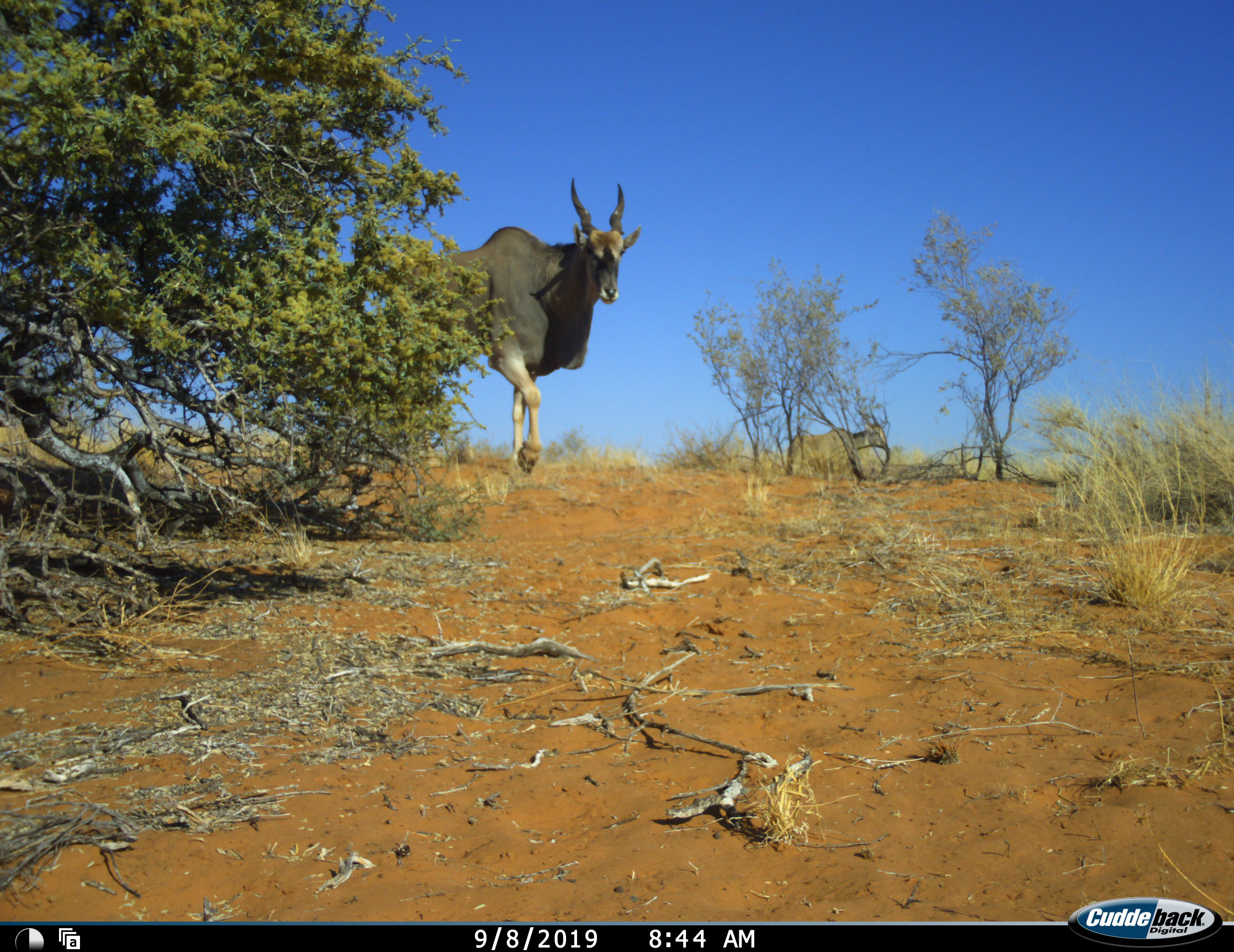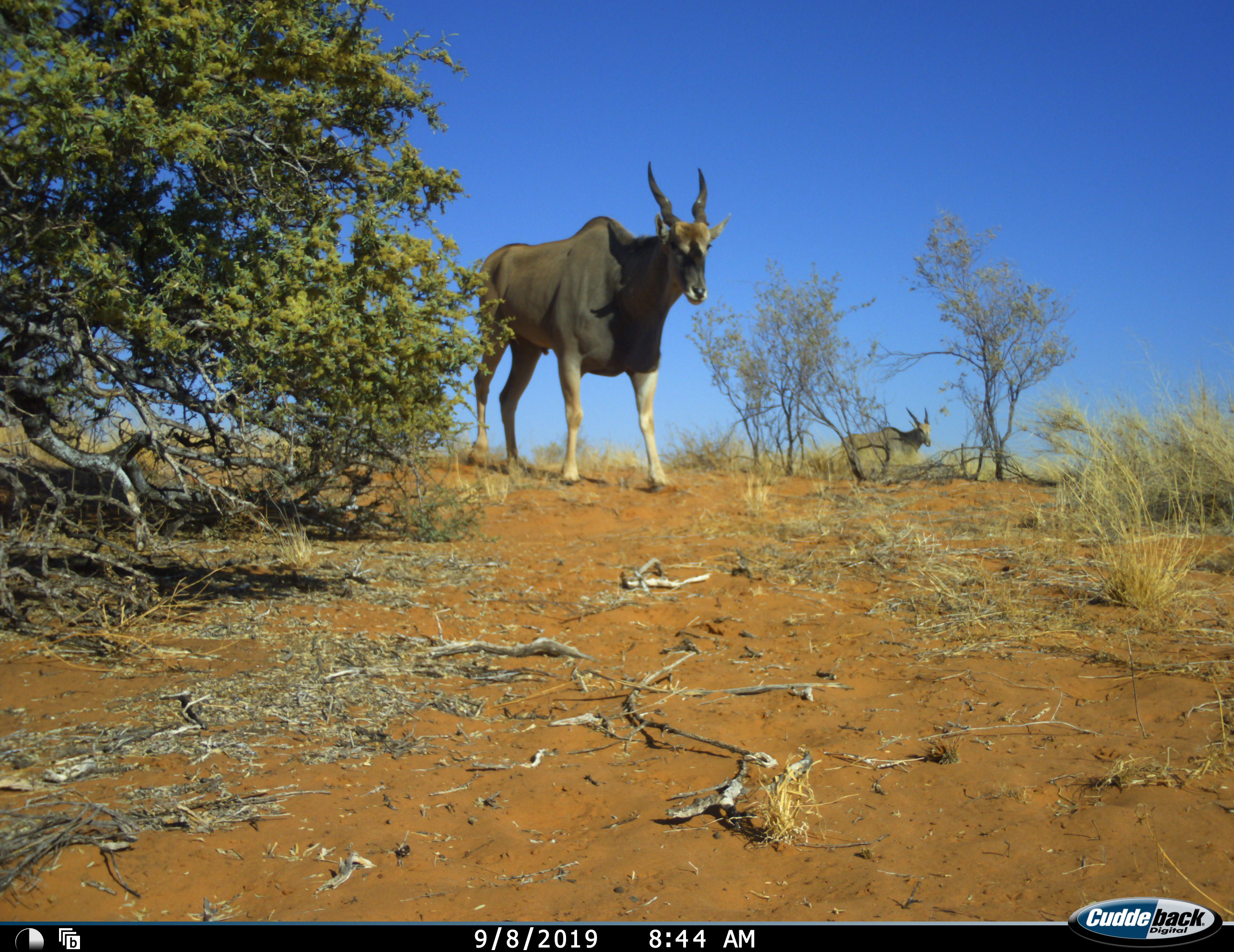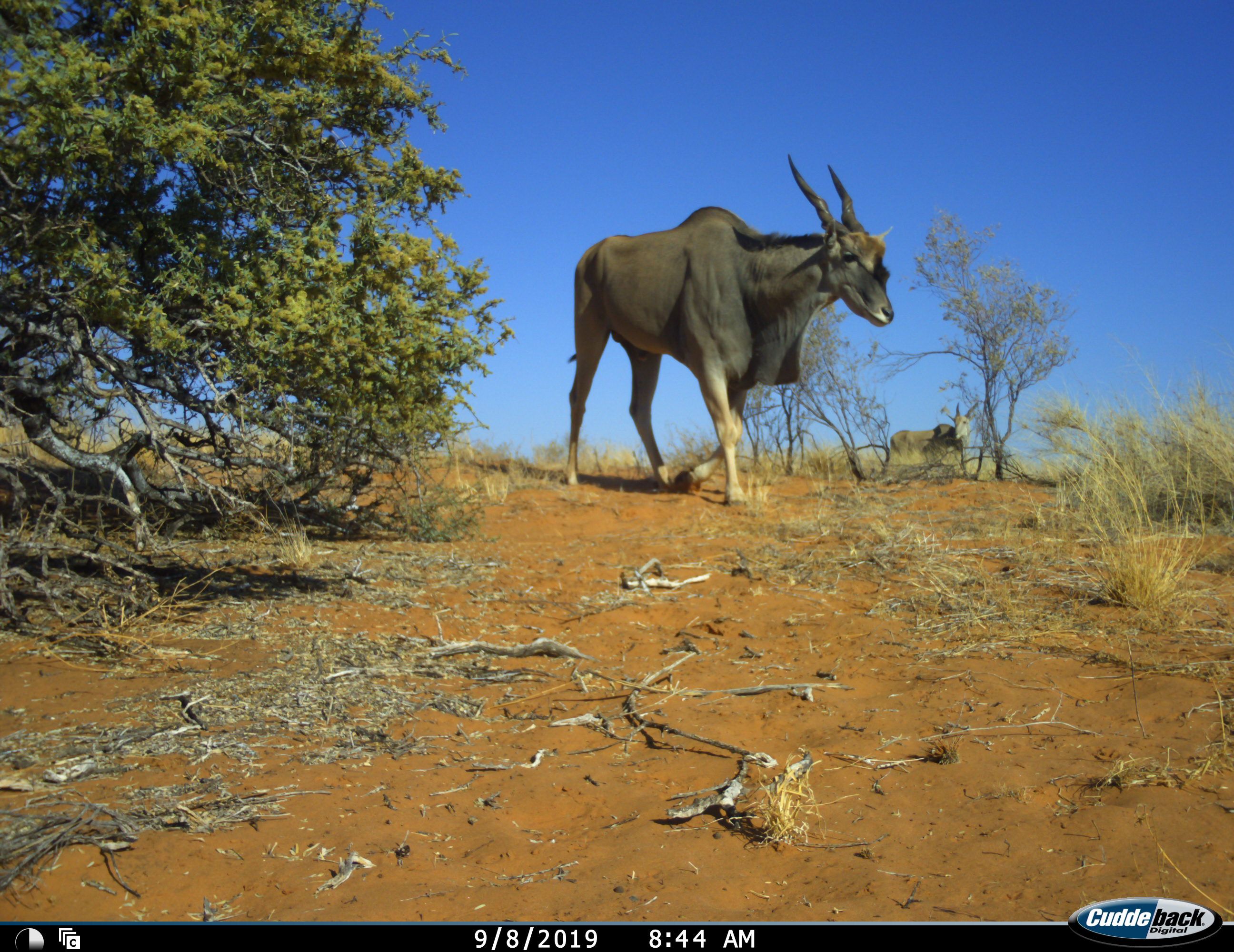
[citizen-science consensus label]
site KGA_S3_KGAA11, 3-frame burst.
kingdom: Animalia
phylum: Chordata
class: Mammalia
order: Artiodactyla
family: Bovidae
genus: Tragelaphus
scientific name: Tragelaphus oryx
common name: eland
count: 2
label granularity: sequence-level